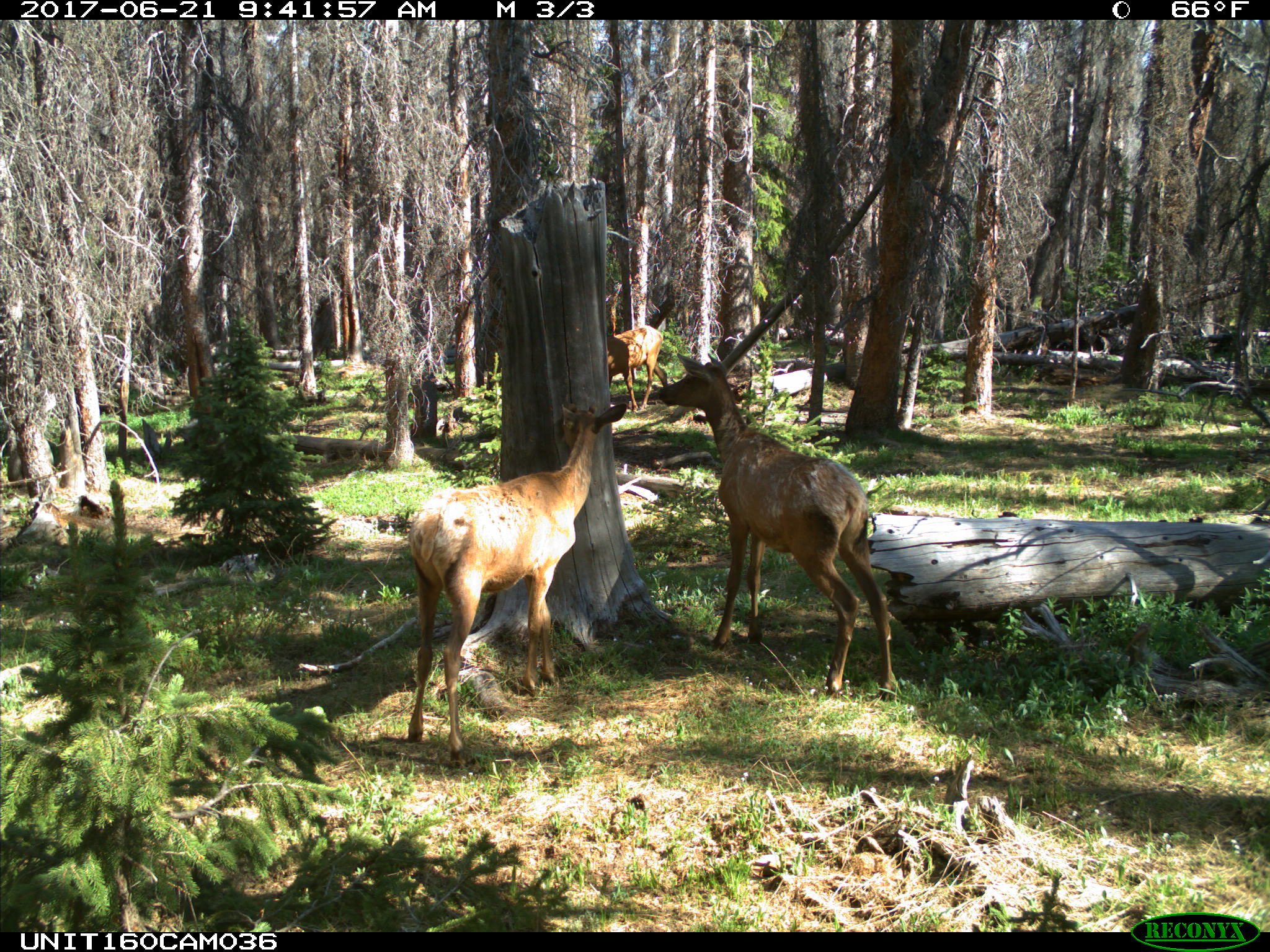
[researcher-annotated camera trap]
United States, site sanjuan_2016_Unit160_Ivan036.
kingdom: Animalia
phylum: Chordata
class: Mammalia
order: Artiodactyla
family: Cervidae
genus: Cervus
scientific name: Cervus elaphus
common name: red deer